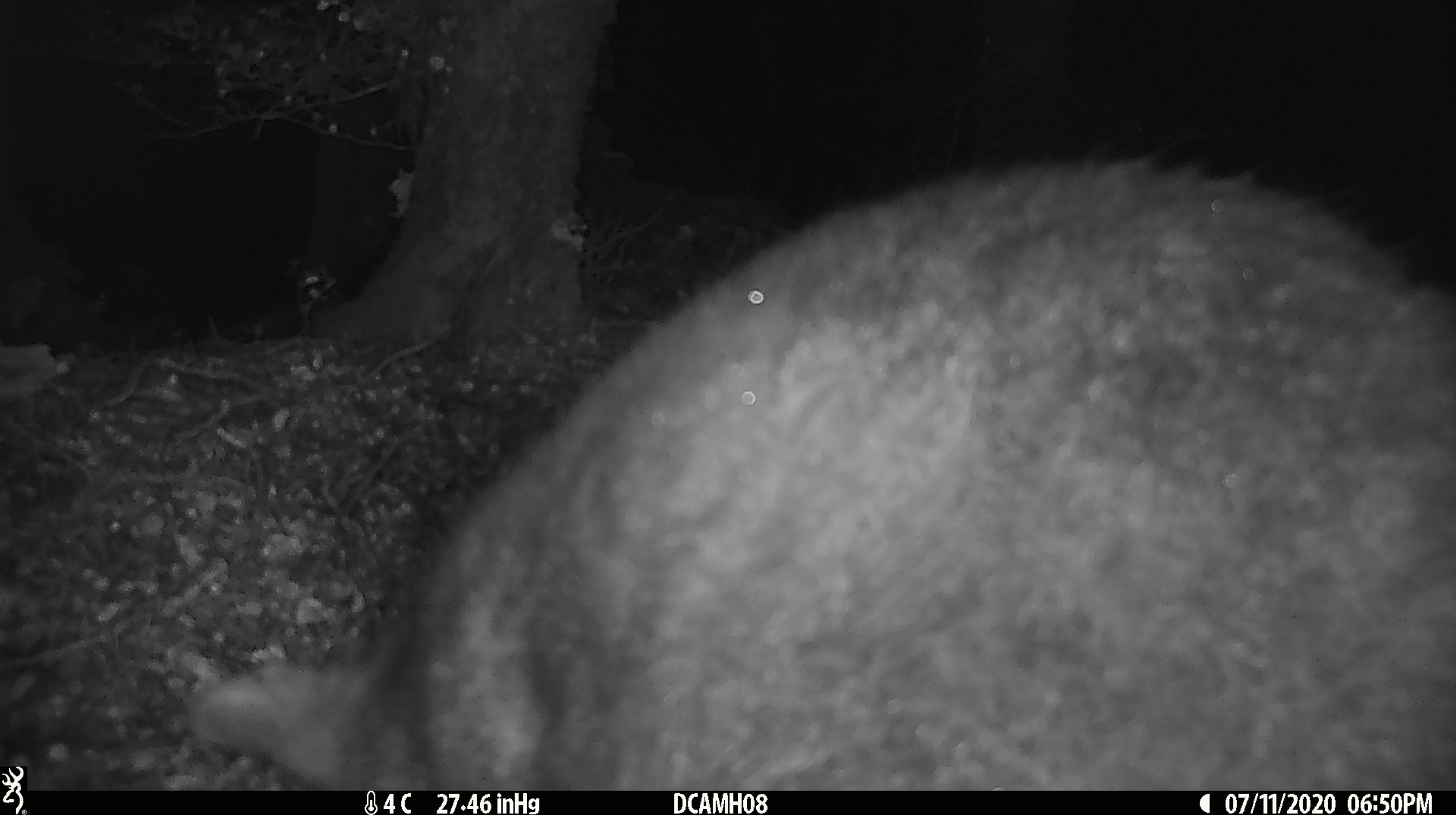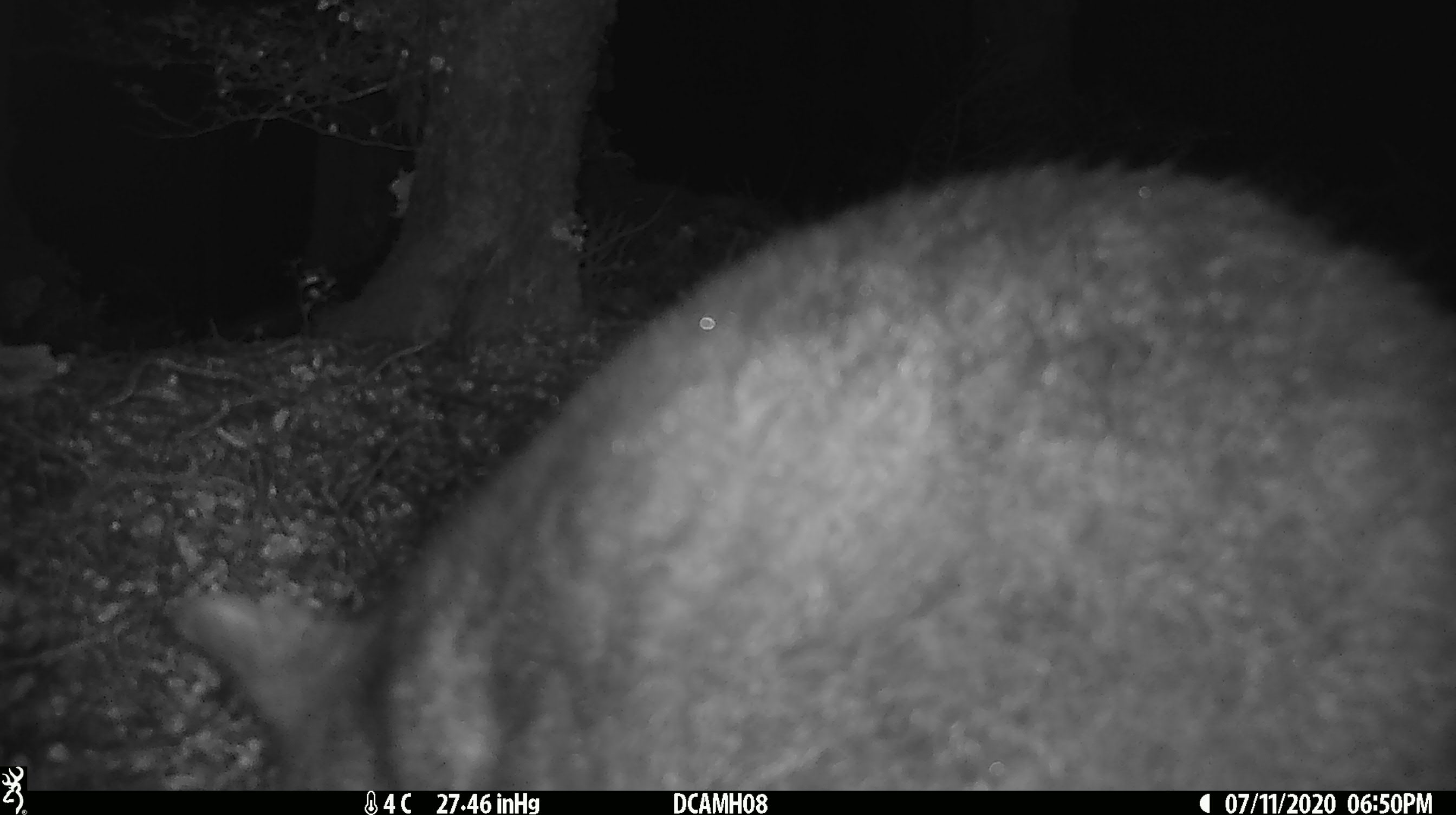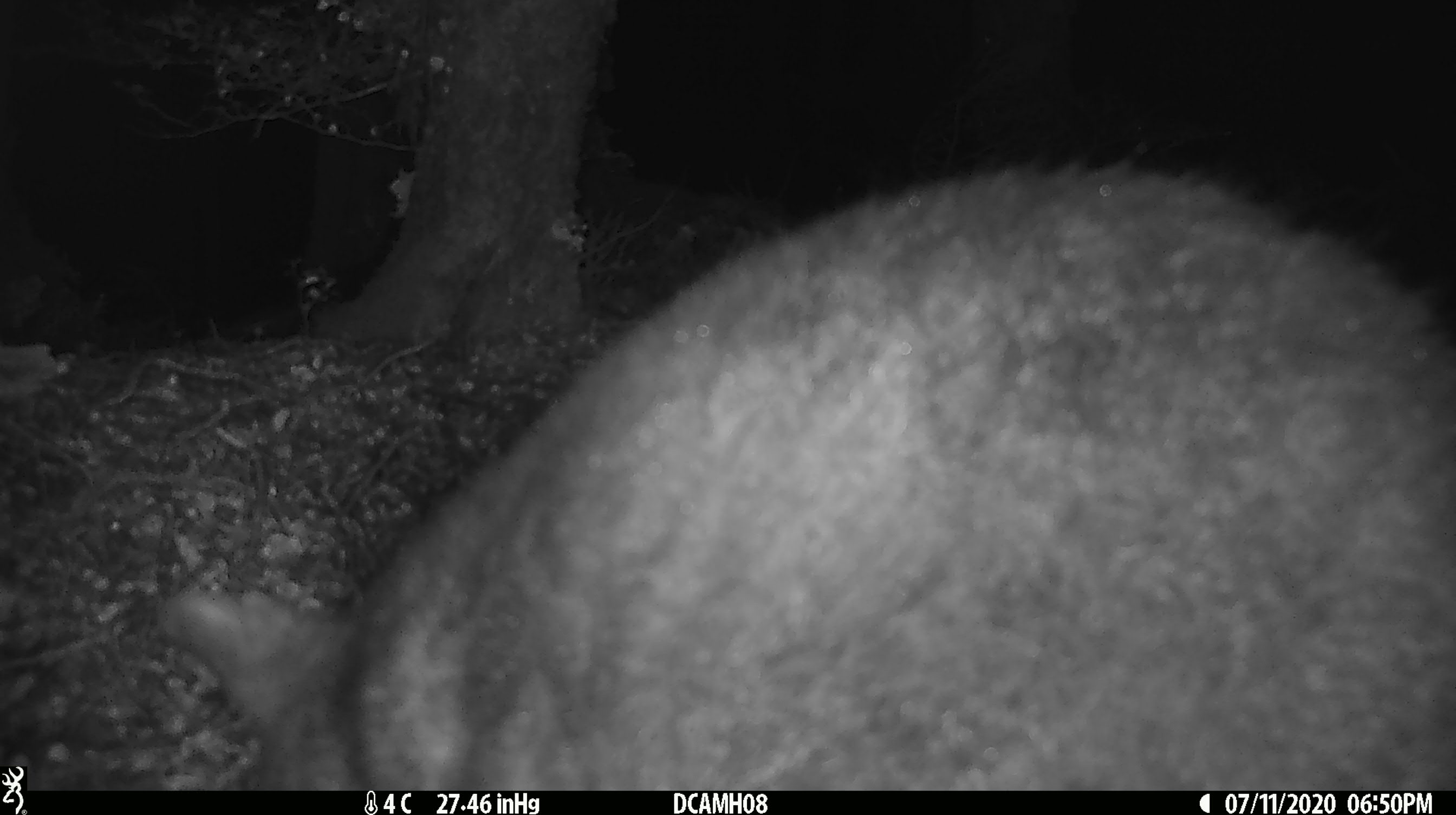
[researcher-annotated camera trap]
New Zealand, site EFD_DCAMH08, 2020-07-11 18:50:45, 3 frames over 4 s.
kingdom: Animalia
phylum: Chordata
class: Mammalia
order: Diprotodontia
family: Phalangeridae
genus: Trichosurus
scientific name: Trichosurus vulpecula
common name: common brushtail possum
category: possum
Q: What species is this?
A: Possum (common brushtail possum) (Trichosurus vulpecula).